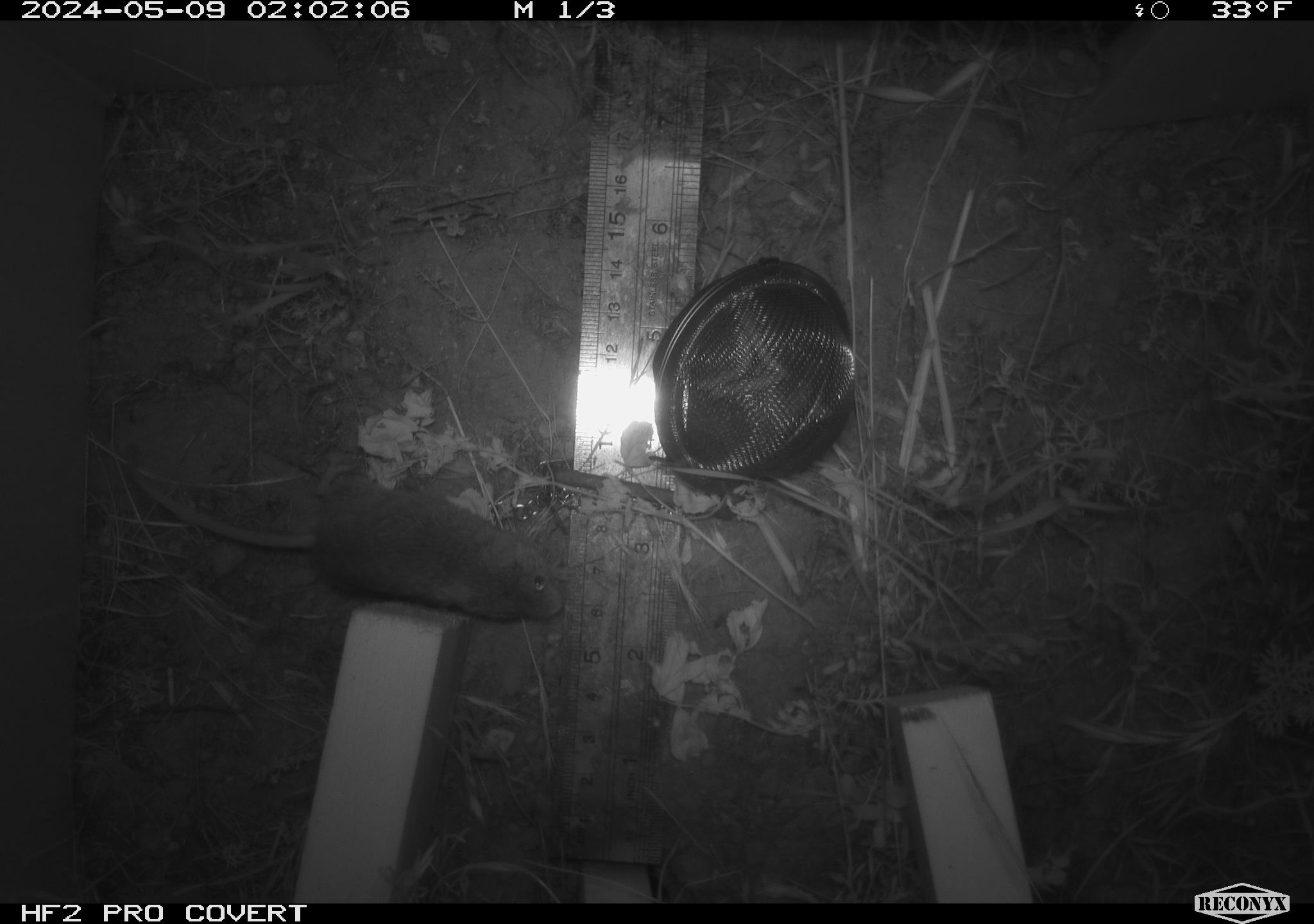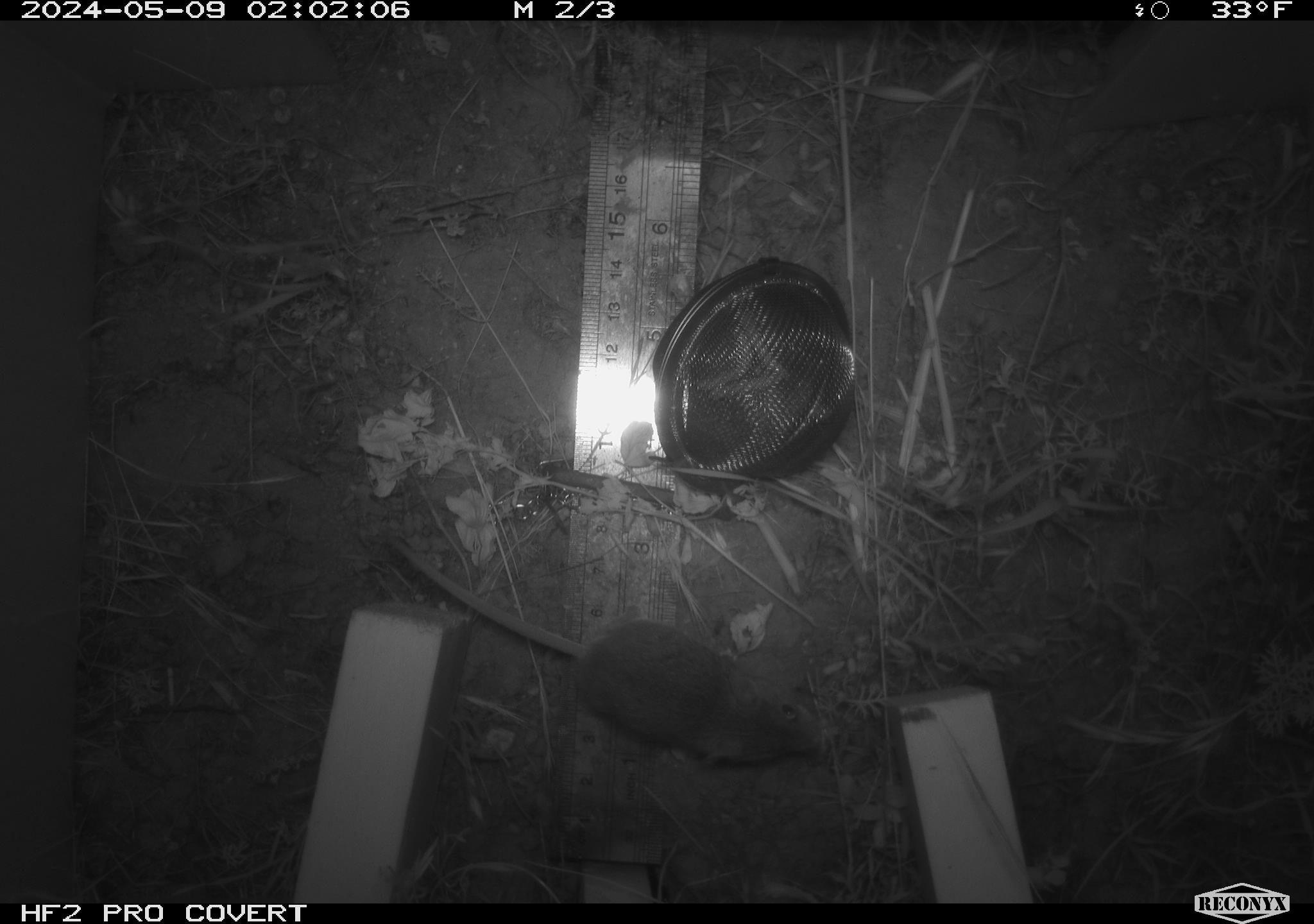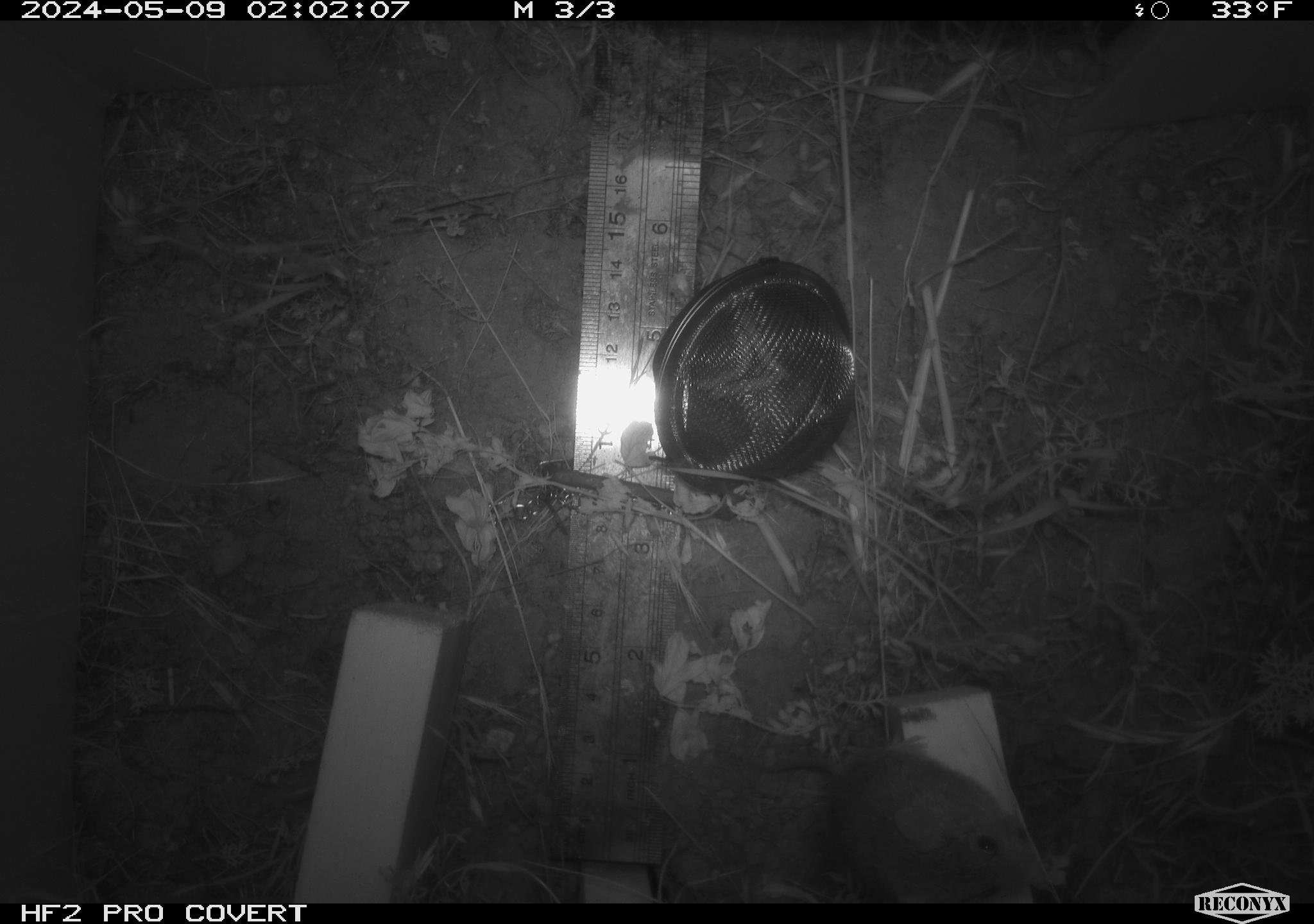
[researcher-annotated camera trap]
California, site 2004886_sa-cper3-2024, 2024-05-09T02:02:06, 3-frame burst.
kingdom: Animalia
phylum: Chordata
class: Mammalia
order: Rodentia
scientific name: Rodentia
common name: rodent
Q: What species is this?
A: Rodent (Rodentia).